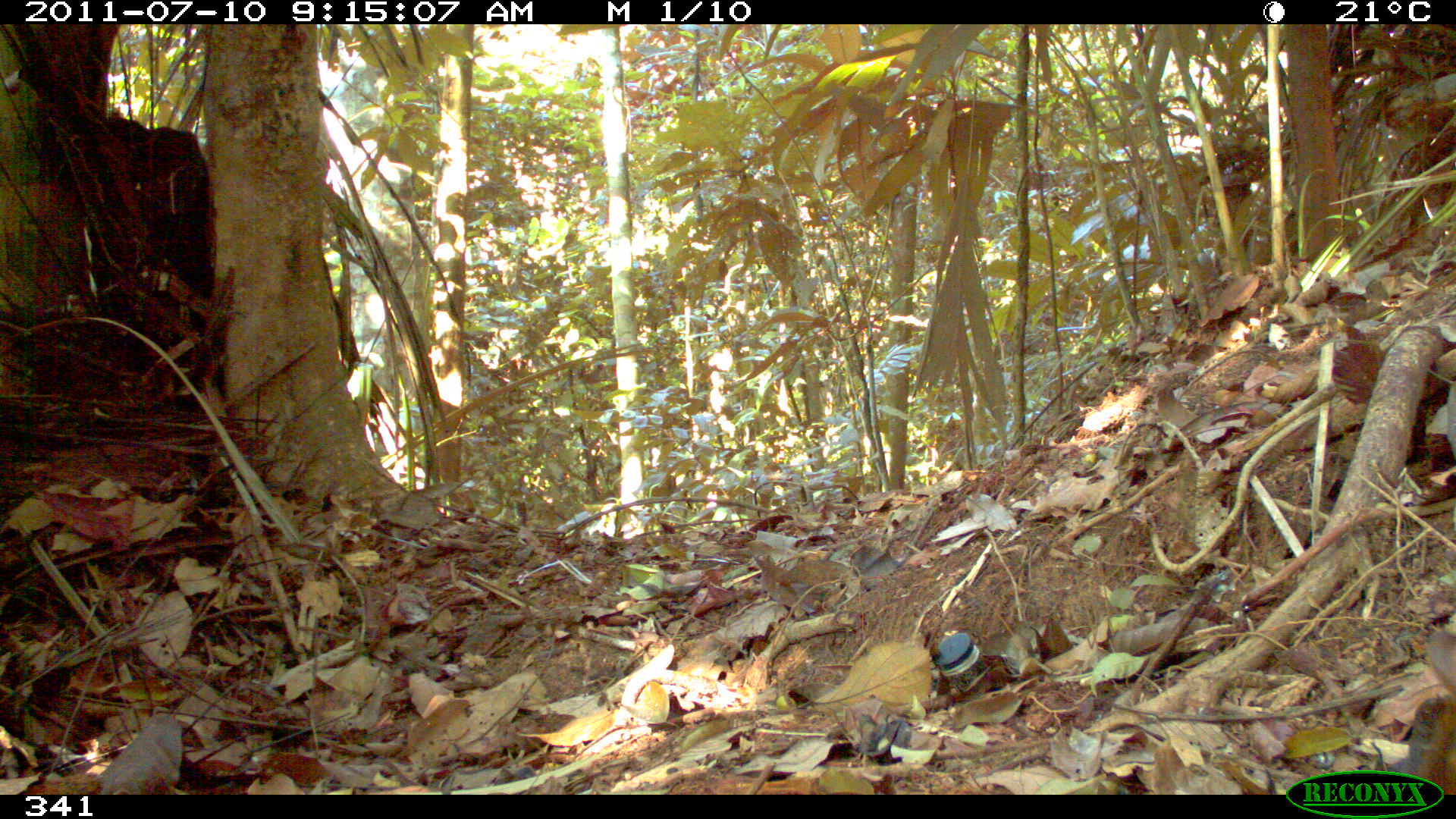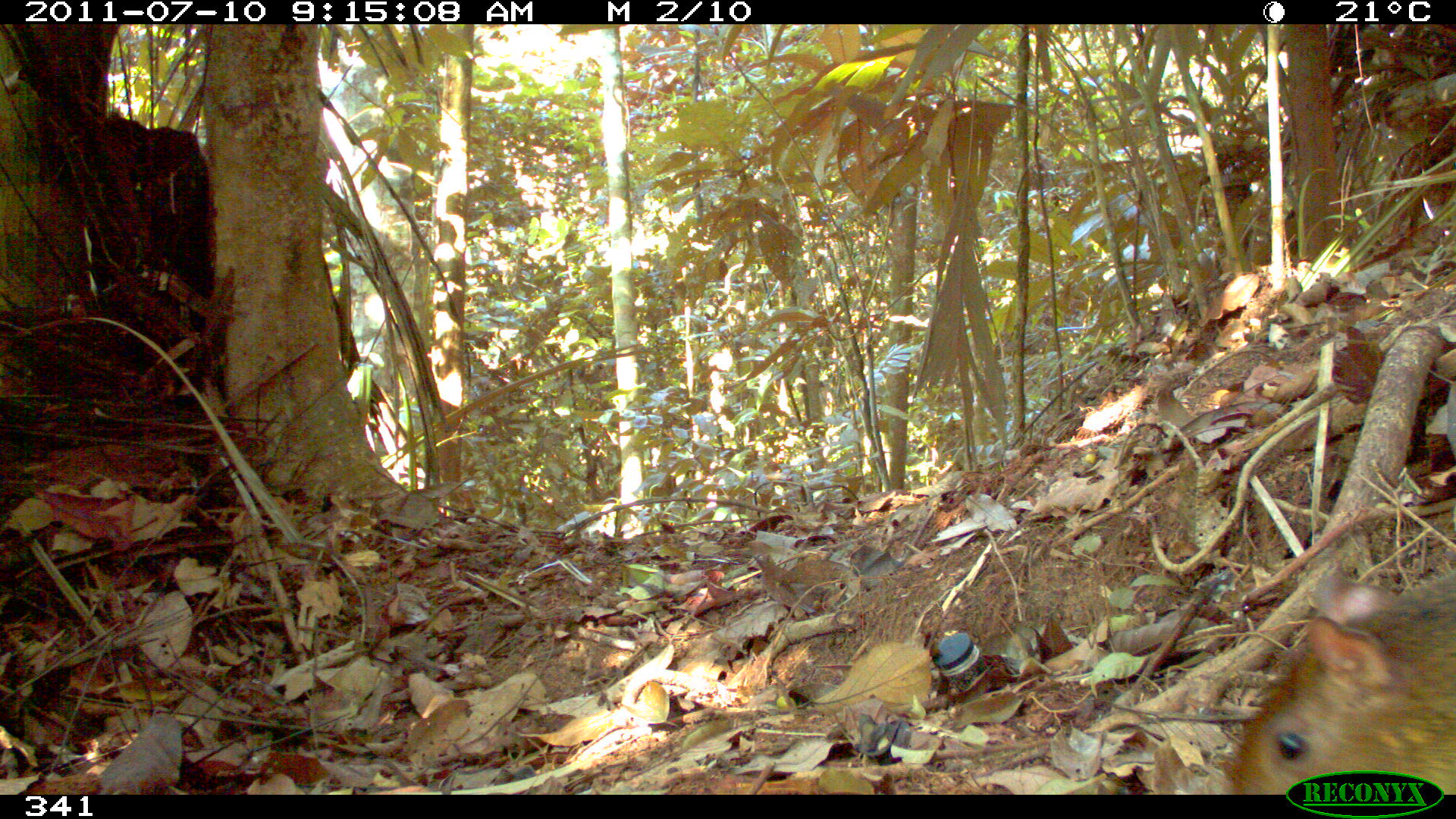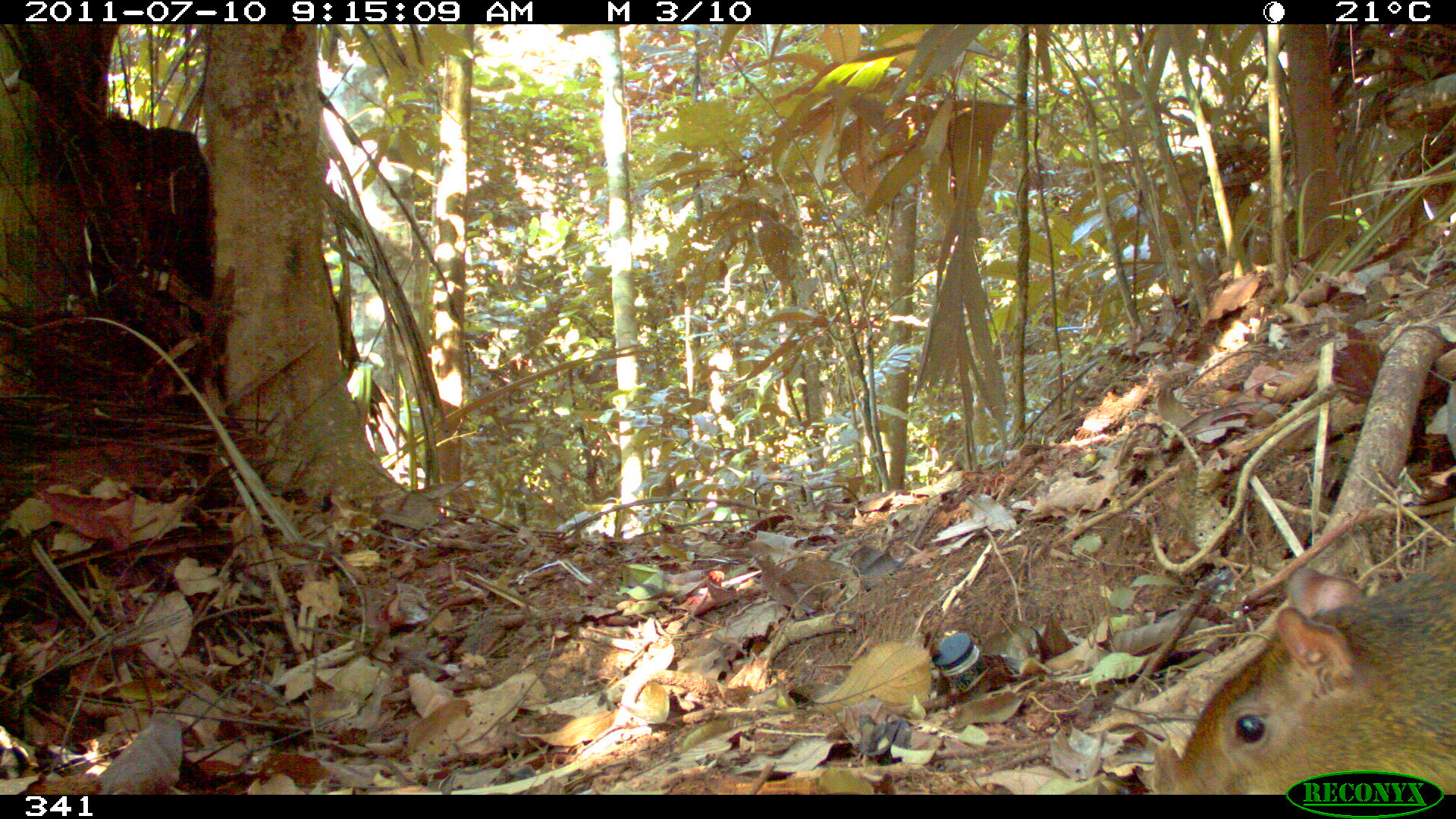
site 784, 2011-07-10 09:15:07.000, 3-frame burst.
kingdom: Animalia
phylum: Chordata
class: Mammalia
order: Rodentia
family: Dasyproctidae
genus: Dasyprocta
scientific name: Dasyprocta punctata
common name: central american agouti